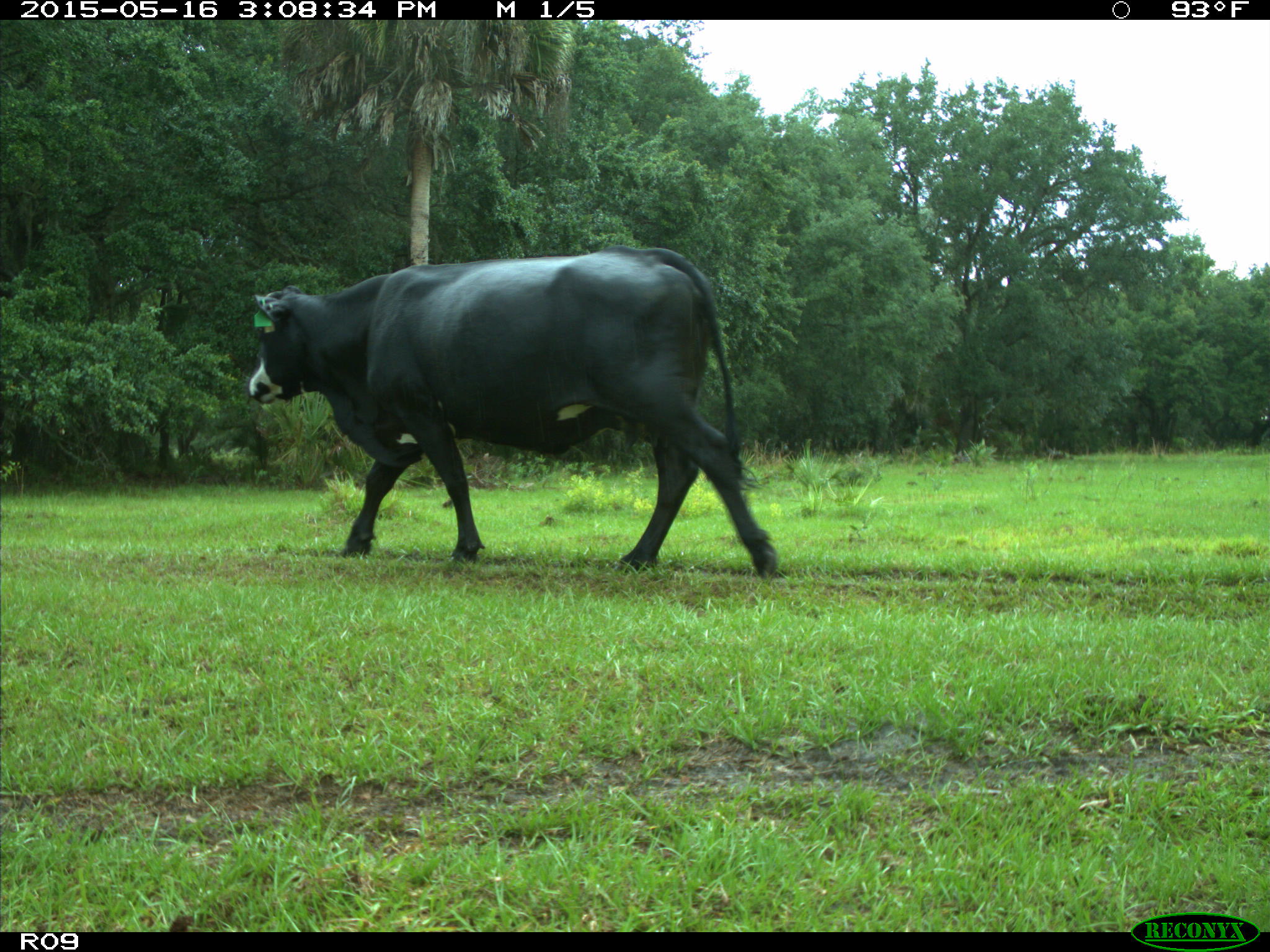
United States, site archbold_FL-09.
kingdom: Animalia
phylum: Chordata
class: Mammalia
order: Artiodactyla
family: Bovidae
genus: Bos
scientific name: Bos taurus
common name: domestic cow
Bos taurus (domestic cow).